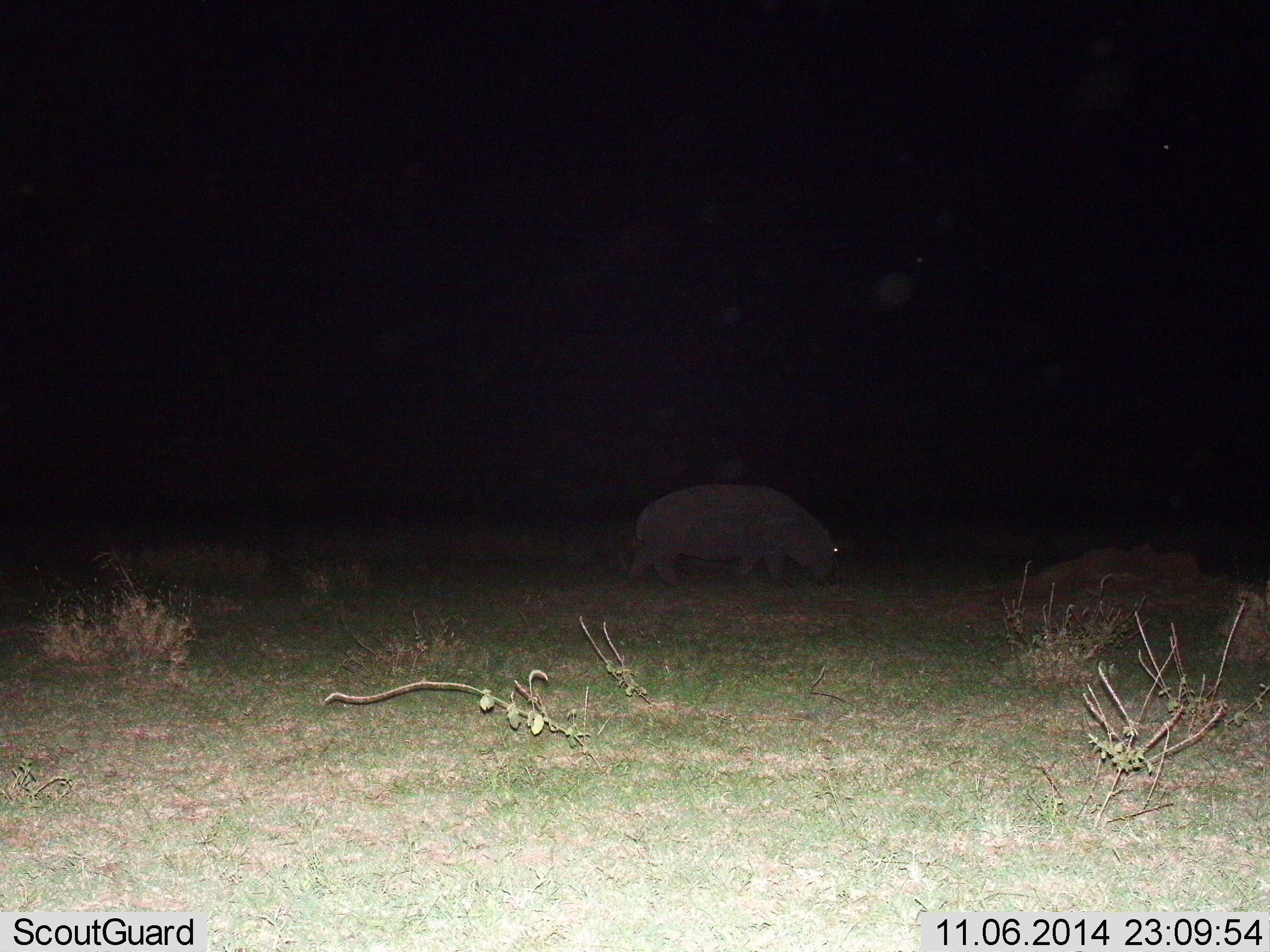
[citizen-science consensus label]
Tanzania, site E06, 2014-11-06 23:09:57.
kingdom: Animalia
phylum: Chordata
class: Mammalia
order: Artiodactyla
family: Hippopotamidae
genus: Hippopotamus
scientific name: Hippopotamus amphibius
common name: hippopotamus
Hippopotamus (Hippopotamus amphibius), count 1. Behavior (volunteer vote fractions): standing 20%, resting 0%, moving 60%, interacting 0%. Young present (vote fraction): 0%. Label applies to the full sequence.